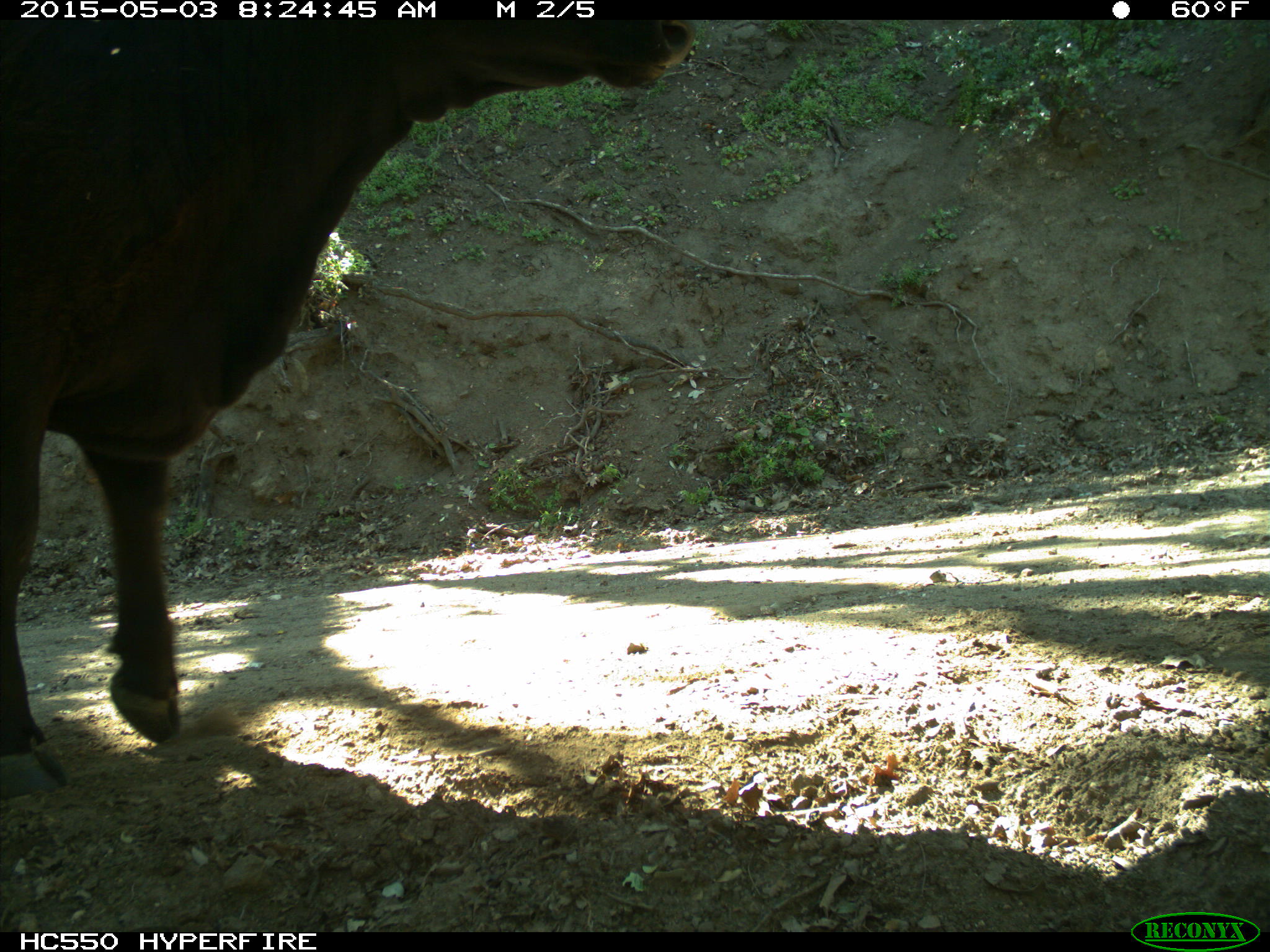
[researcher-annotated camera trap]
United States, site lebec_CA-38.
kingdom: Animalia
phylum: Chordata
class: Mammalia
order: Artiodactyla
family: Bovidae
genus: Bos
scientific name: Bos taurus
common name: domestic cow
Bos taurus (domestic cow).